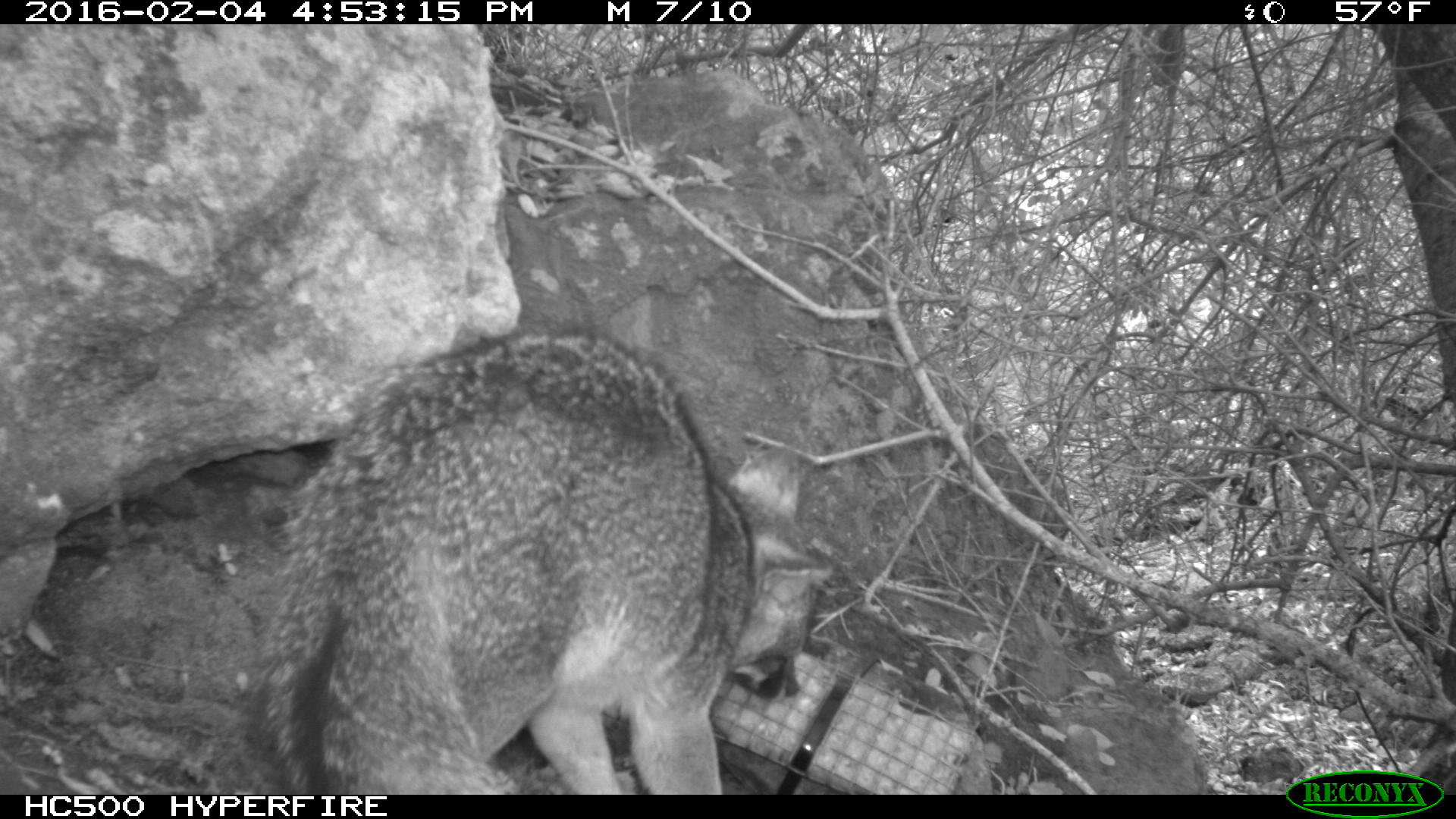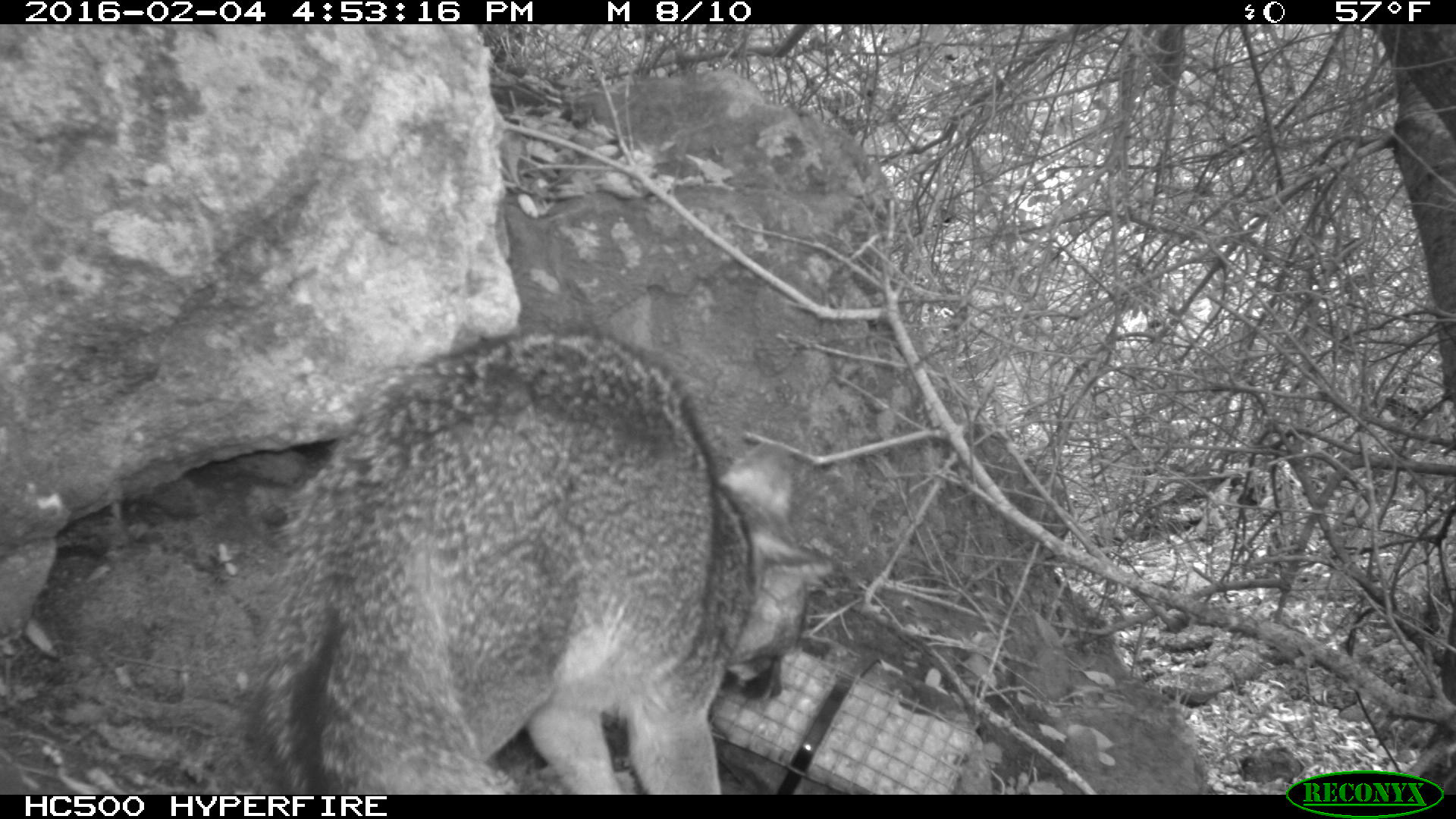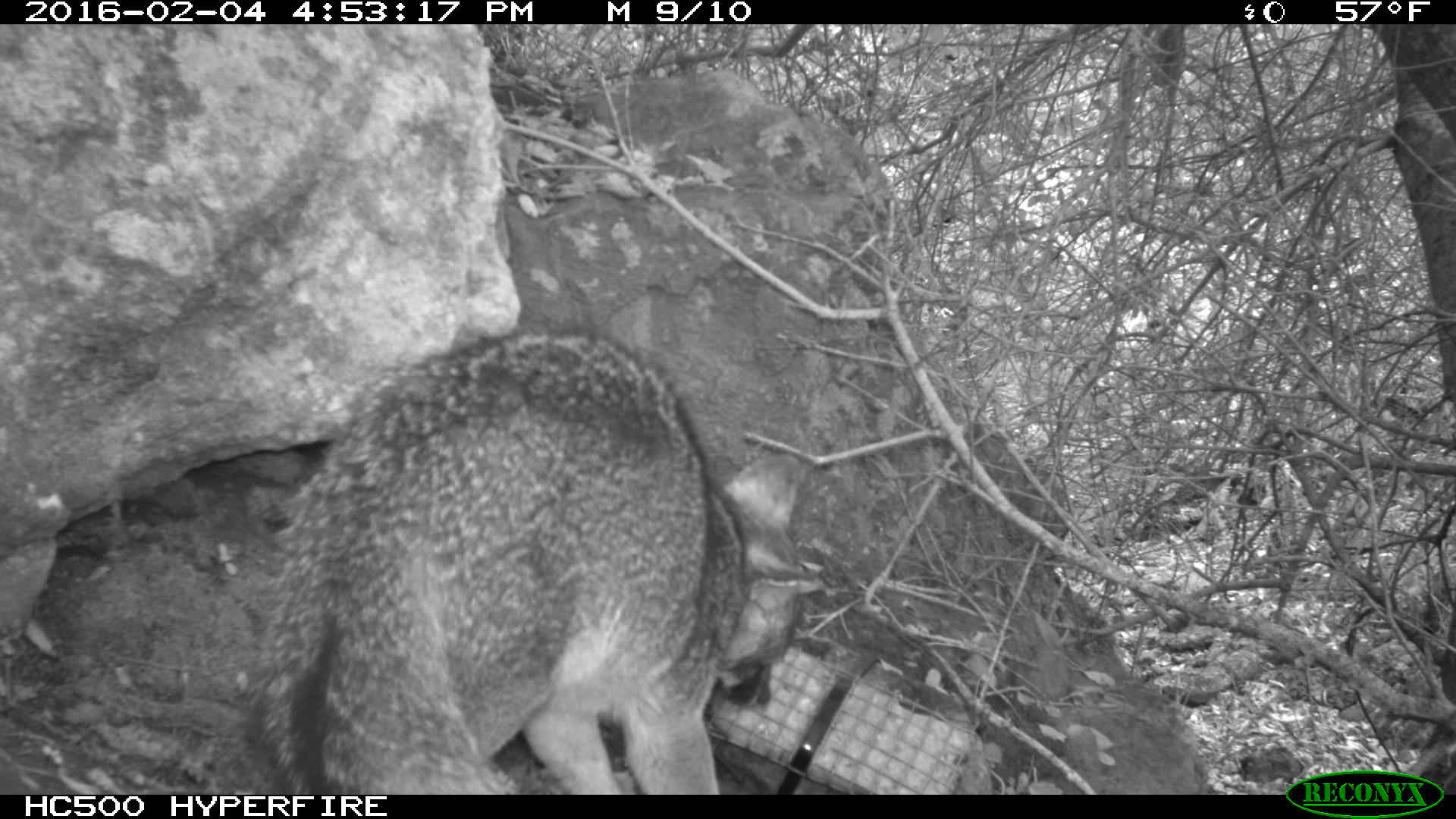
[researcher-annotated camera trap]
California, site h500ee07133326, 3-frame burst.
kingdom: Animalia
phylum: Chordata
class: Mammalia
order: Carnivora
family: Canidae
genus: Urocyon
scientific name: Urocyon littoralis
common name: island fox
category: fox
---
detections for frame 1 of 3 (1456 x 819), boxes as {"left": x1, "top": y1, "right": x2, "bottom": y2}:
fox: {"left": 237, "top": 318, "right": 833, "bottom": 793}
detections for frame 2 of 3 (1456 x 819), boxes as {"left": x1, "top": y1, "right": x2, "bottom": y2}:
fox: {"left": 246, "top": 325, "right": 831, "bottom": 794}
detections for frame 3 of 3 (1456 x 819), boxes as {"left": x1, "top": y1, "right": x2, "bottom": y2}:
fox: {"left": 260, "top": 333, "right": 824, "bottom": 794}